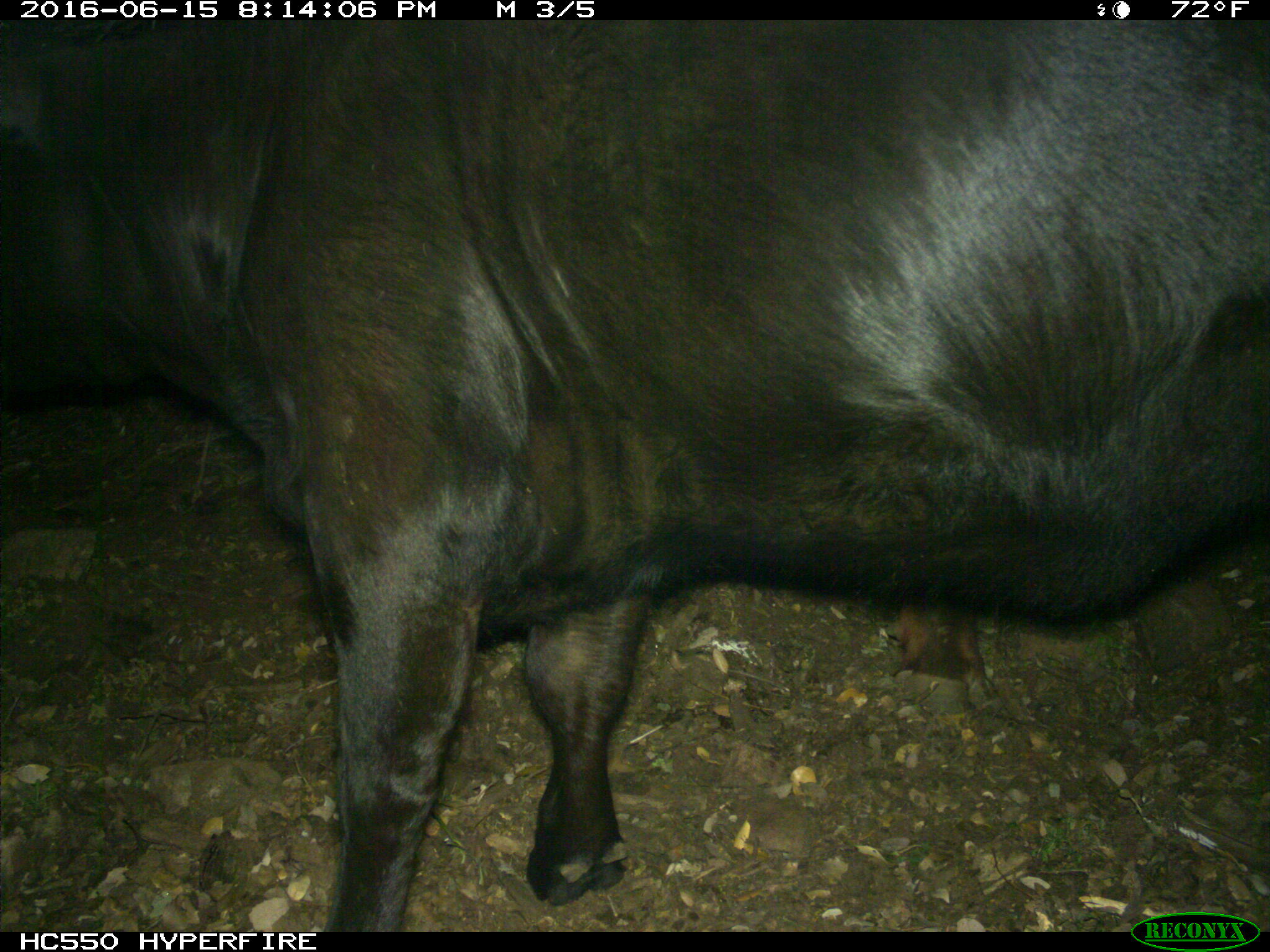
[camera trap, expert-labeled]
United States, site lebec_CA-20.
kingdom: Animalia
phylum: Chordata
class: Mammalia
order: Artiodactyla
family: Bovidae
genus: Bos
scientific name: Bos taurus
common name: domestic cow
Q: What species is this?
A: Bos taurus (domestic cow).